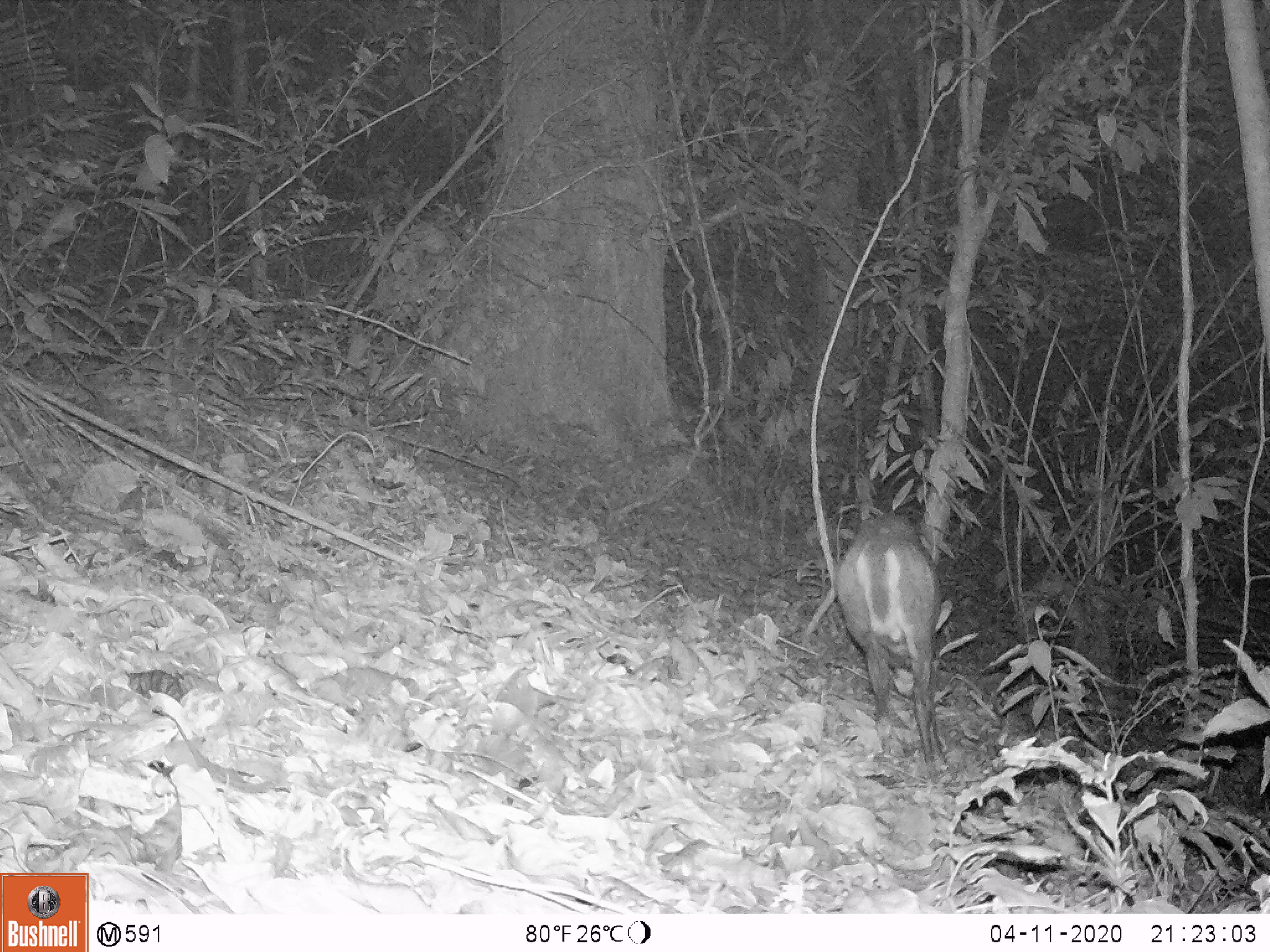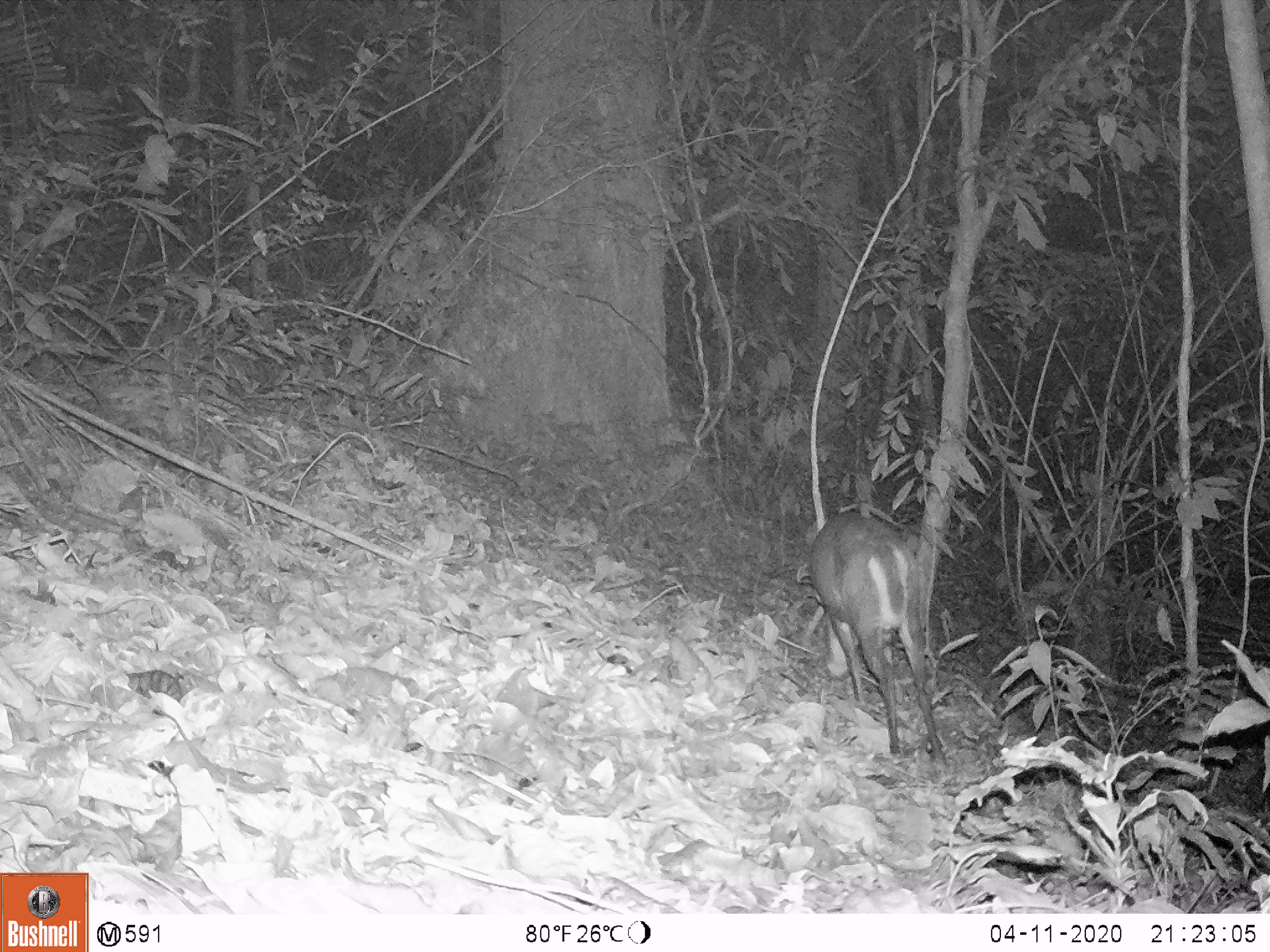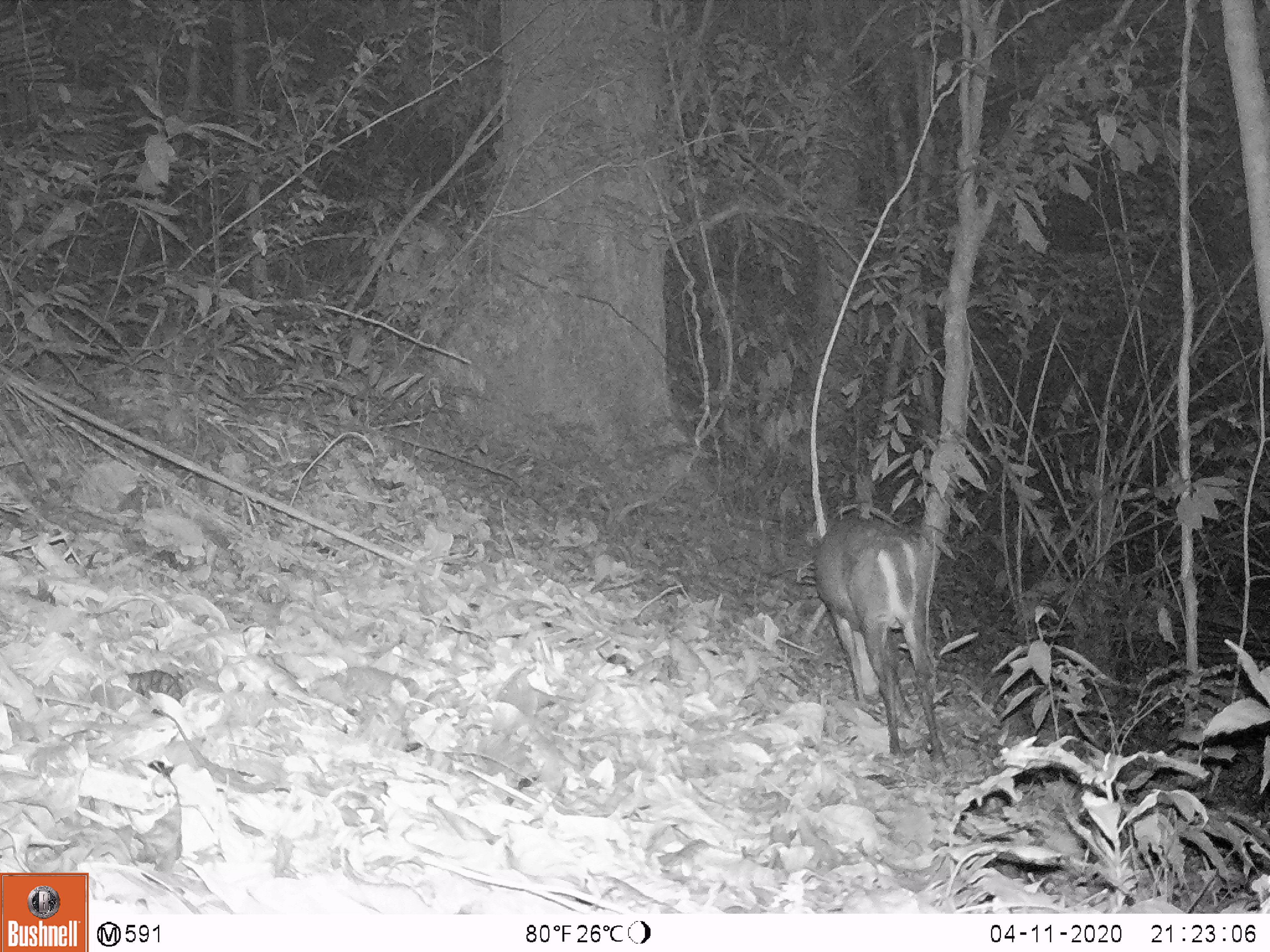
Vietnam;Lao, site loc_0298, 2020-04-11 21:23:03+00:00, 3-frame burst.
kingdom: Animalia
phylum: Chordata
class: Mammalia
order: Artiodactyla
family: Cervidae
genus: Muntiacus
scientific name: Muntiacus rooseveltorum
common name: roosevelt's muntjac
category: roosevelts muntjac group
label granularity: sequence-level